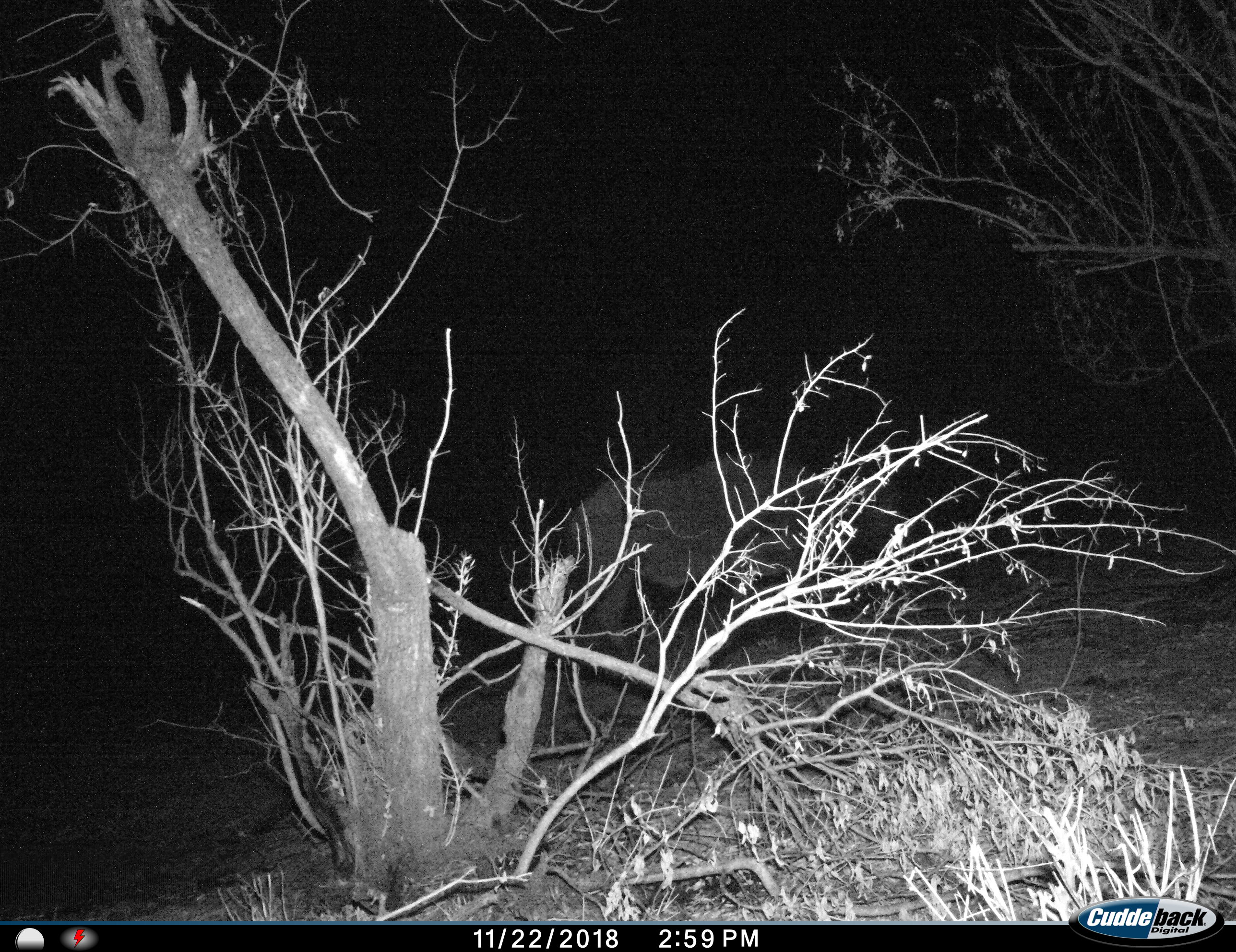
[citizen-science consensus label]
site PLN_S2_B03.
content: unidentified animal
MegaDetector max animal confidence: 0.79